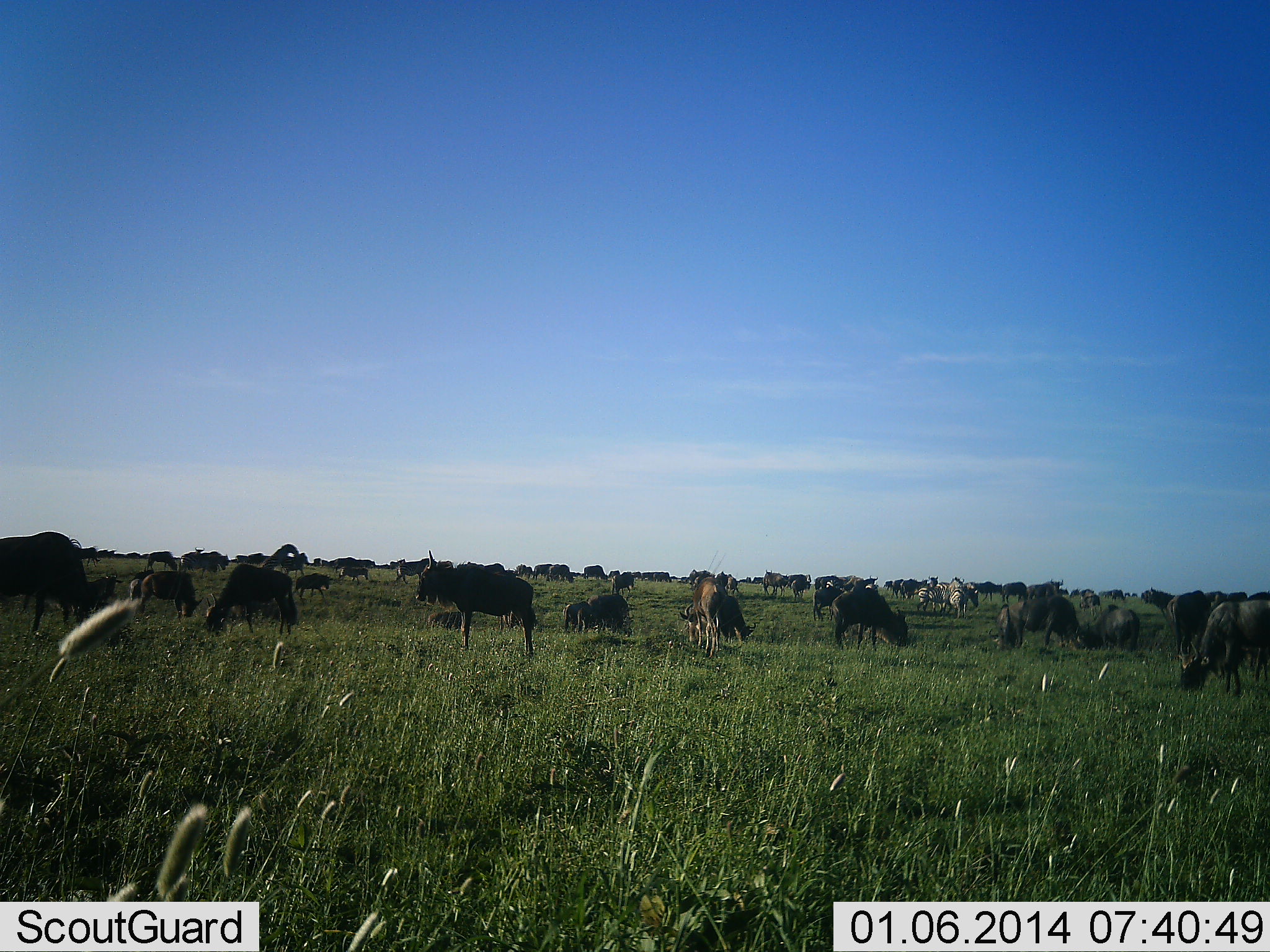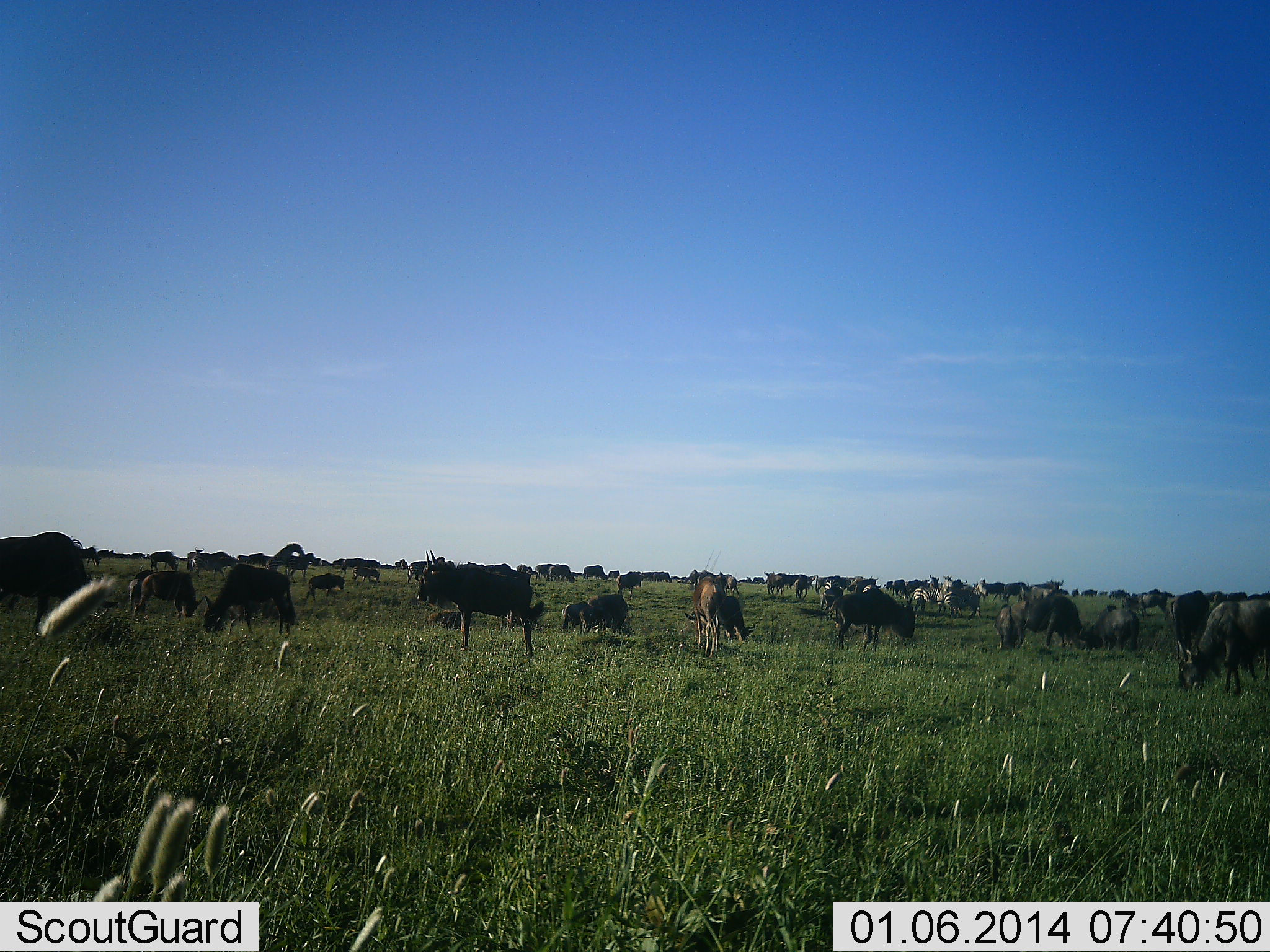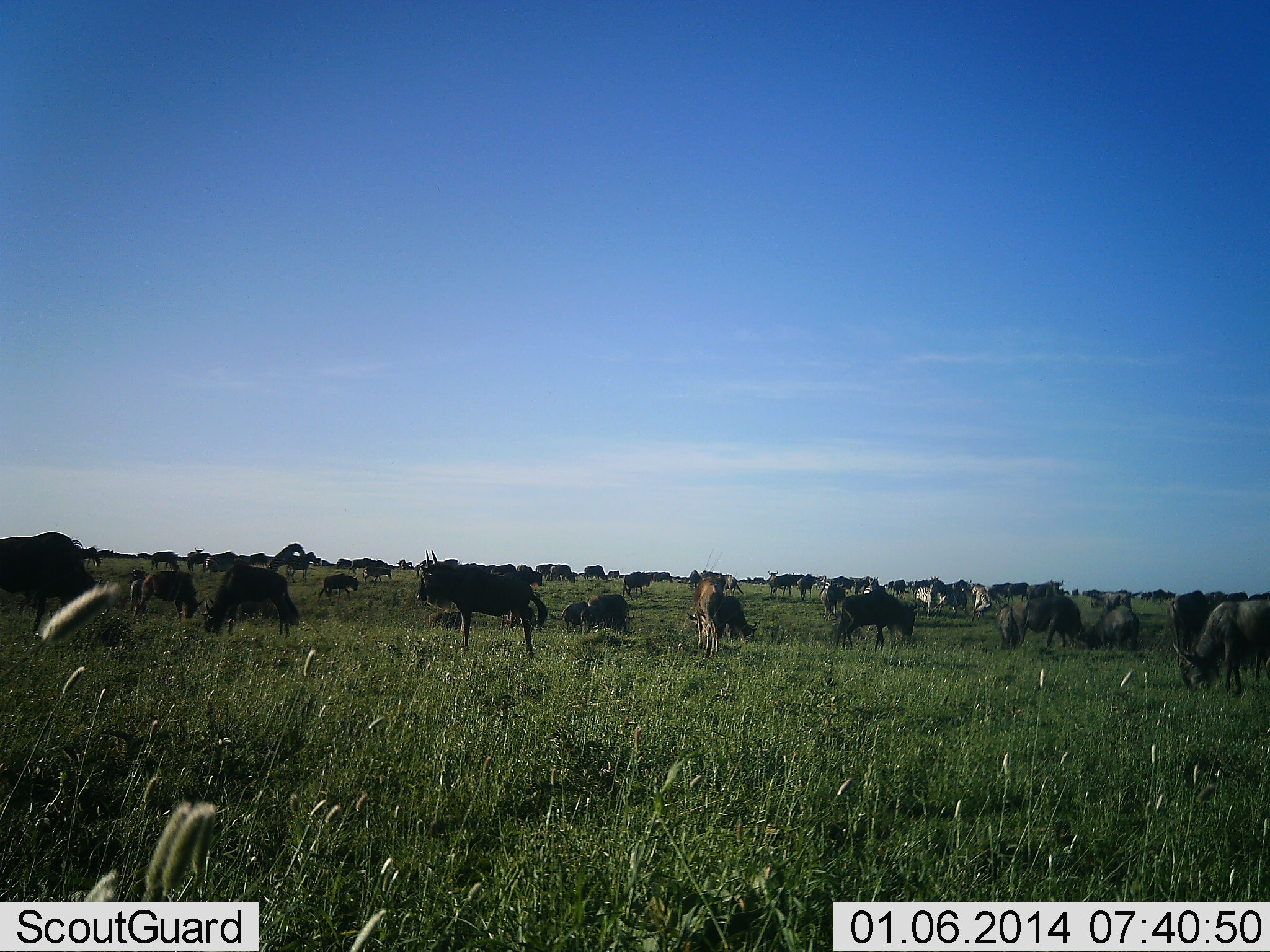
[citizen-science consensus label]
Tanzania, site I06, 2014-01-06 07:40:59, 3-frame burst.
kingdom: Animalia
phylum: Chordata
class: Mammalia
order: Artiodactyla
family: Bovidae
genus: Connochaetes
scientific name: Connochaetes taurinus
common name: blue wildebeest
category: wildebeest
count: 11-50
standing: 61%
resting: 11%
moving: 56%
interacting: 11%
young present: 6%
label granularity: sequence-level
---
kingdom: Animalia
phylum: Chordata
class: Mammalia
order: Perissodactyla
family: Equidae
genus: Equus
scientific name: Equus quagga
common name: plains zebra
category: zebra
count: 3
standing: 18%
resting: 9%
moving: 45%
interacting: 27%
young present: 0%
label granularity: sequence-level